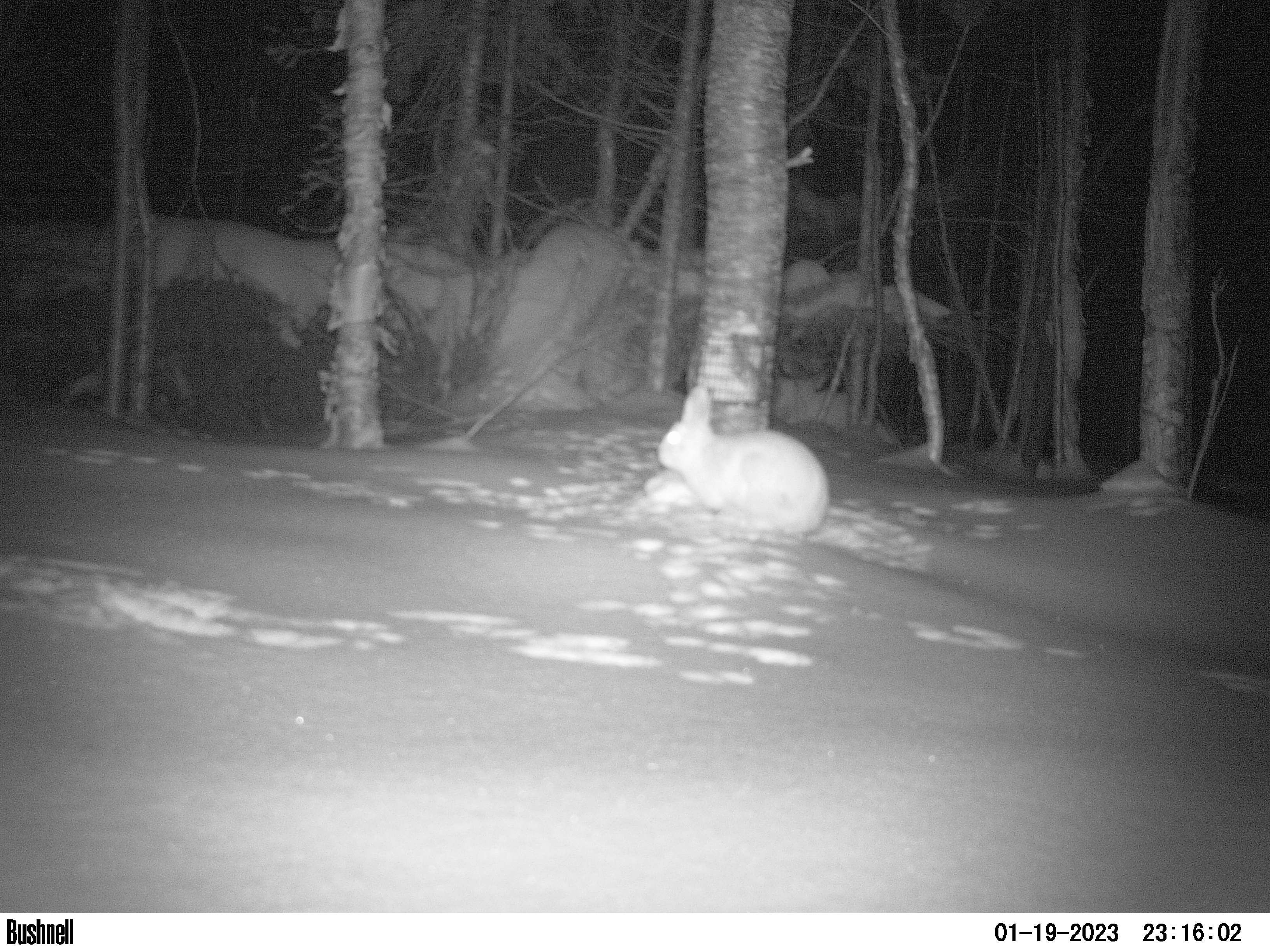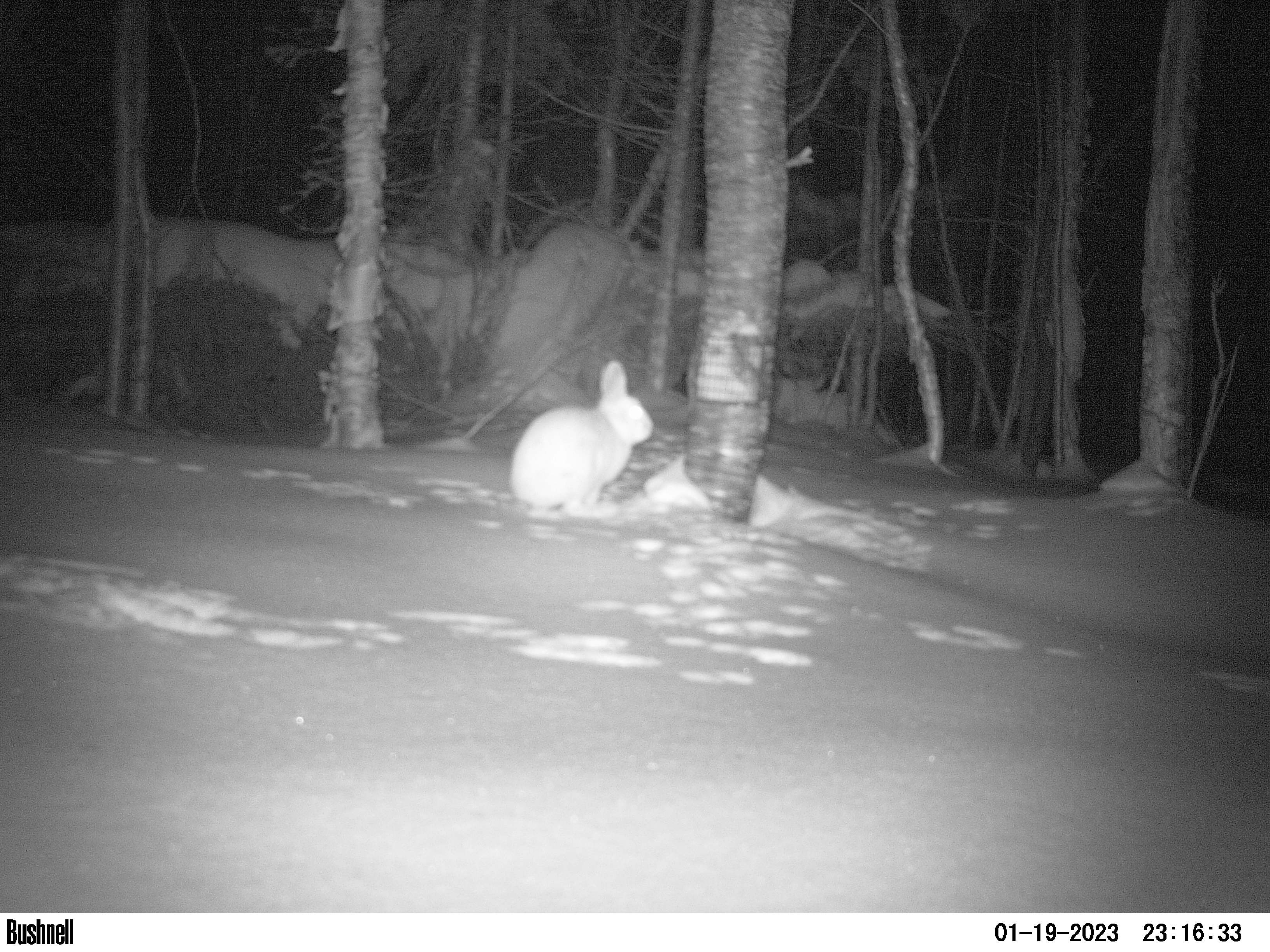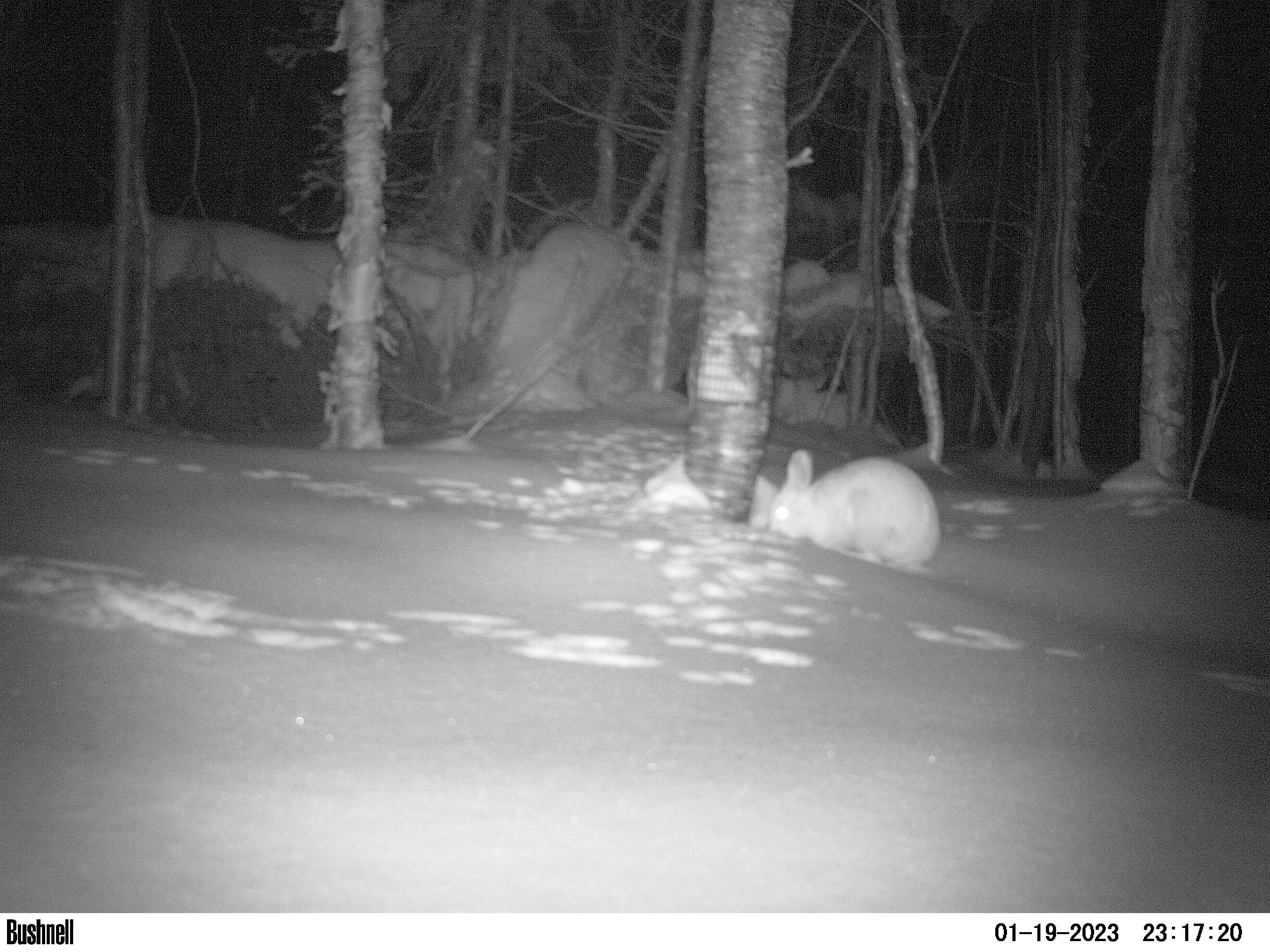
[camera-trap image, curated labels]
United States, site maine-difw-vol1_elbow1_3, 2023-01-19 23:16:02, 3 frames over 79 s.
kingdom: Animalia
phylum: Chordata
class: Mammalia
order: Lagomorpha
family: Leporidae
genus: Lepus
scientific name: Lepus americanus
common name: snowshoe hare